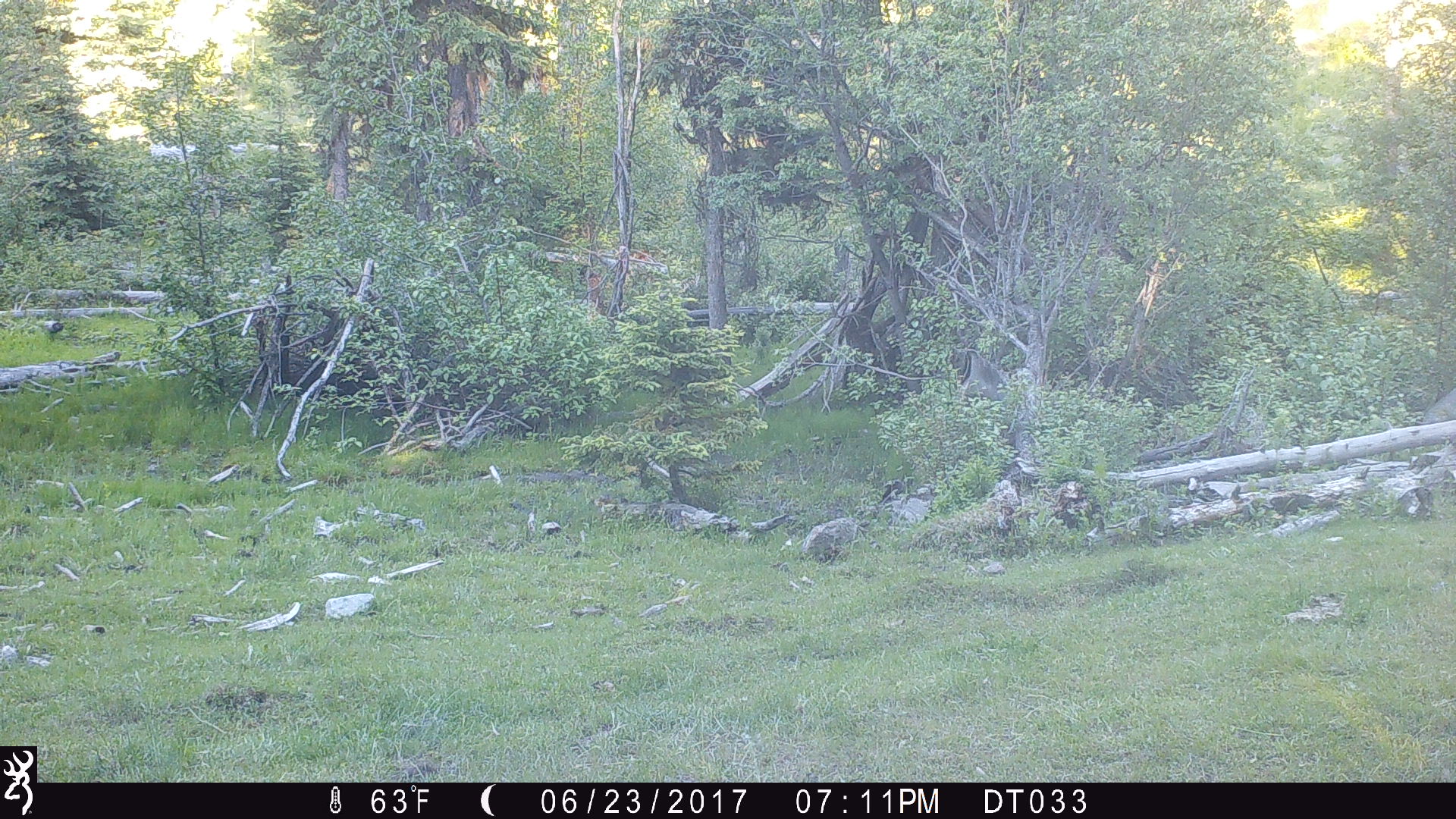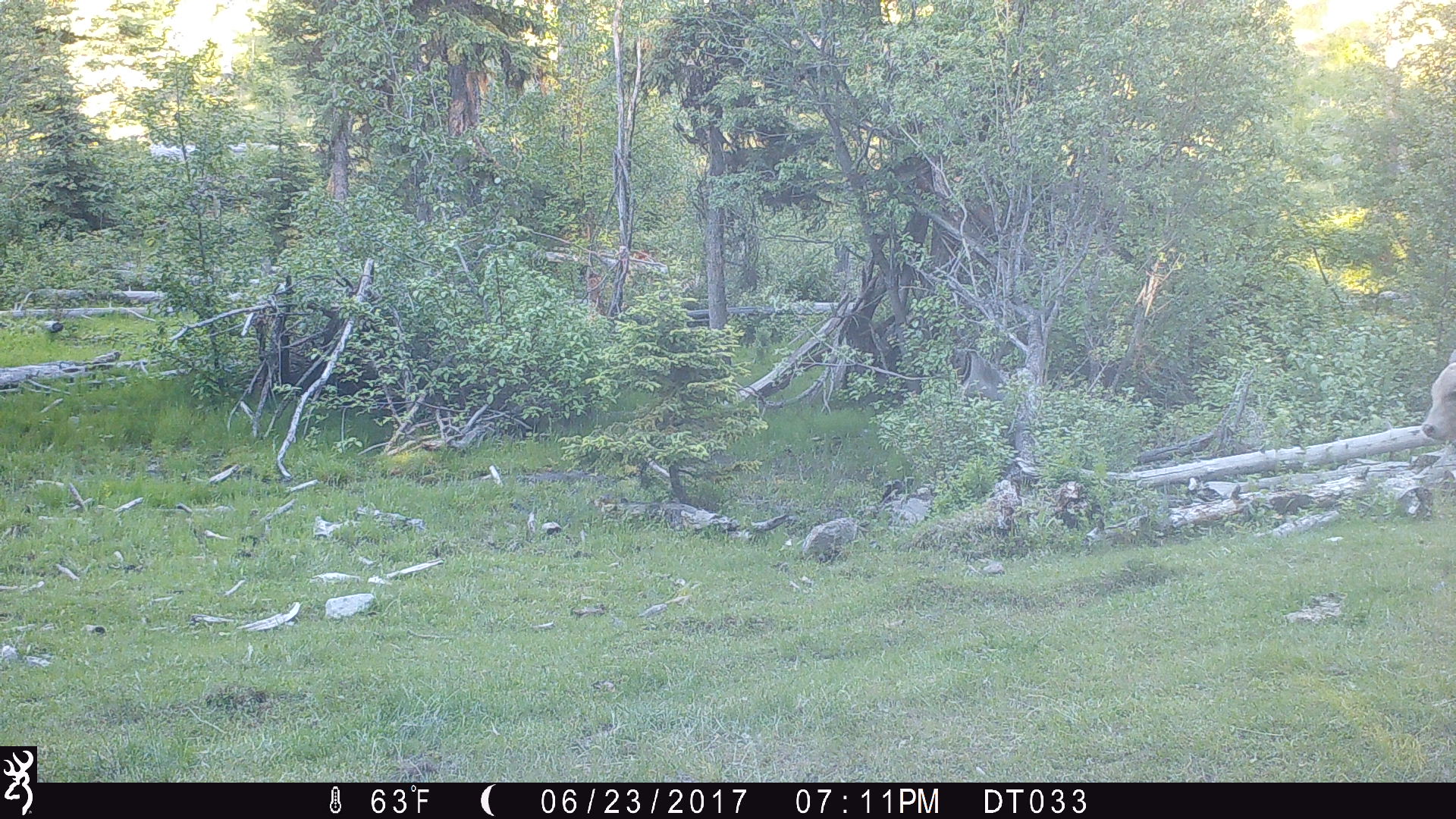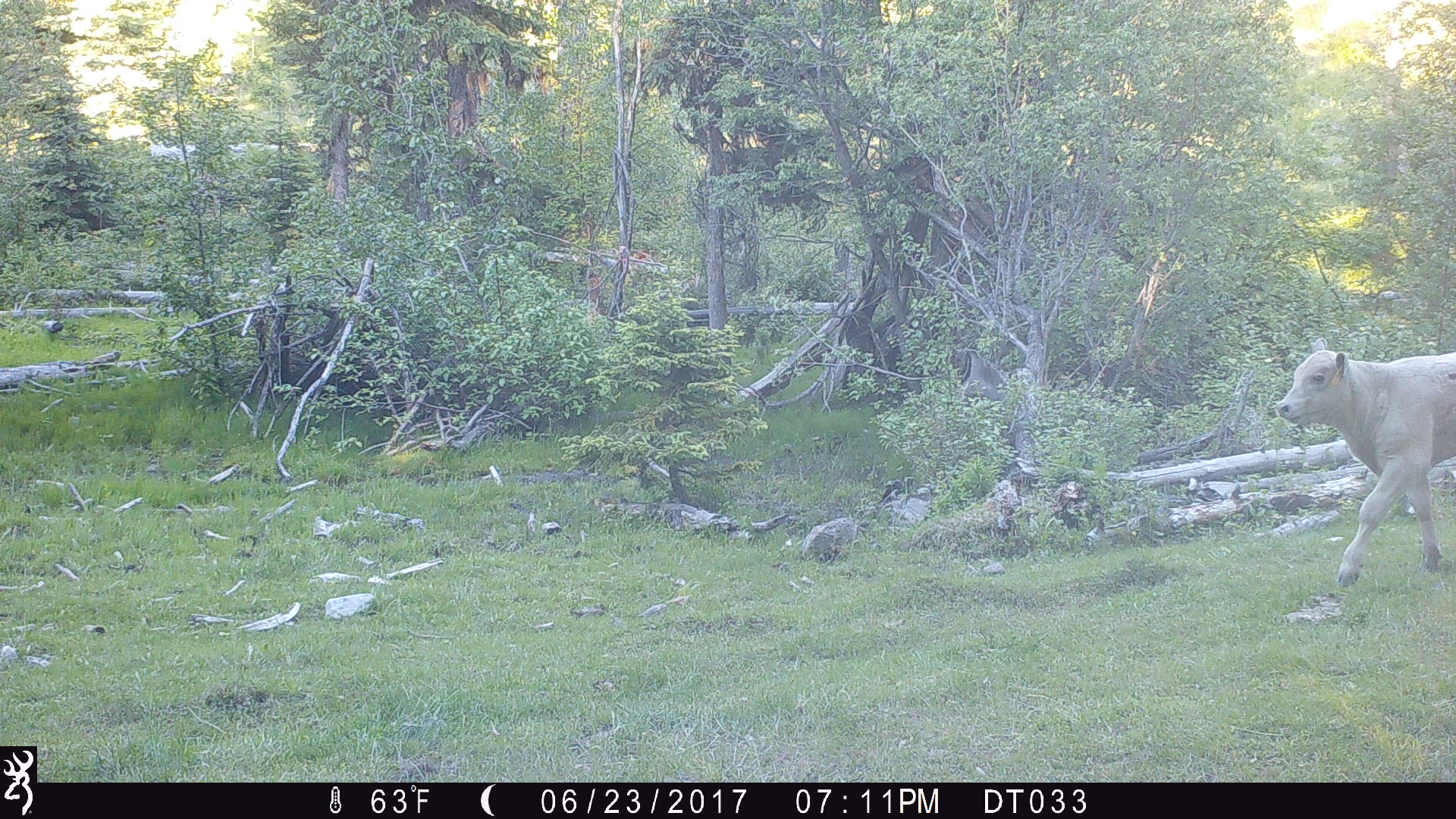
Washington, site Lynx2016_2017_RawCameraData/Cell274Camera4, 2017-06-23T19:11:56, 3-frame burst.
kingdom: Animalia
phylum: Chordata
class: Mammalia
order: Artiodactyla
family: Bovidae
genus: Bos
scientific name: Bos taurus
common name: domestic cattle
Domestic cattle (Bos taurus). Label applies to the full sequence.